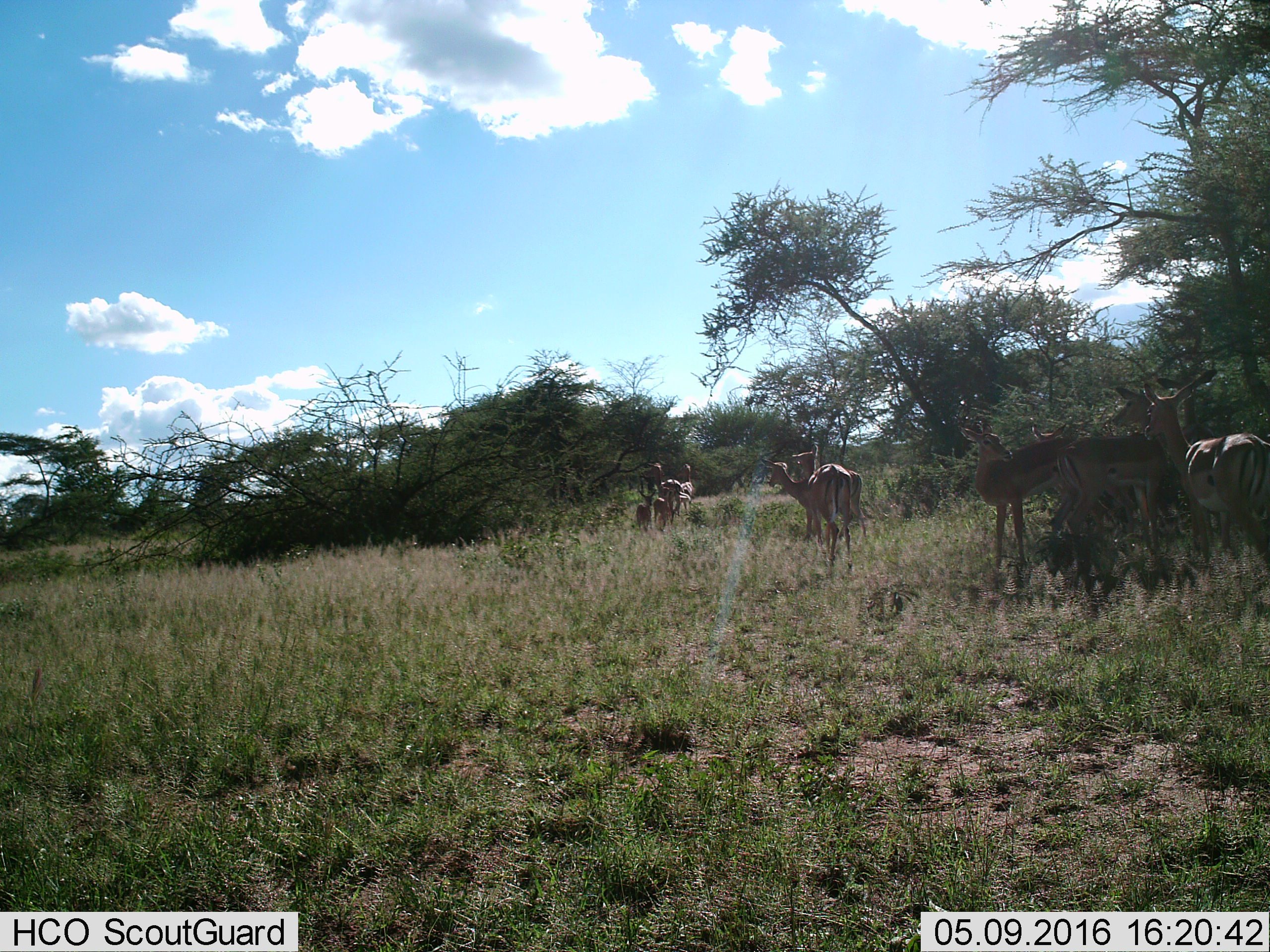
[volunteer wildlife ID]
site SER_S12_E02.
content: unidentified animal